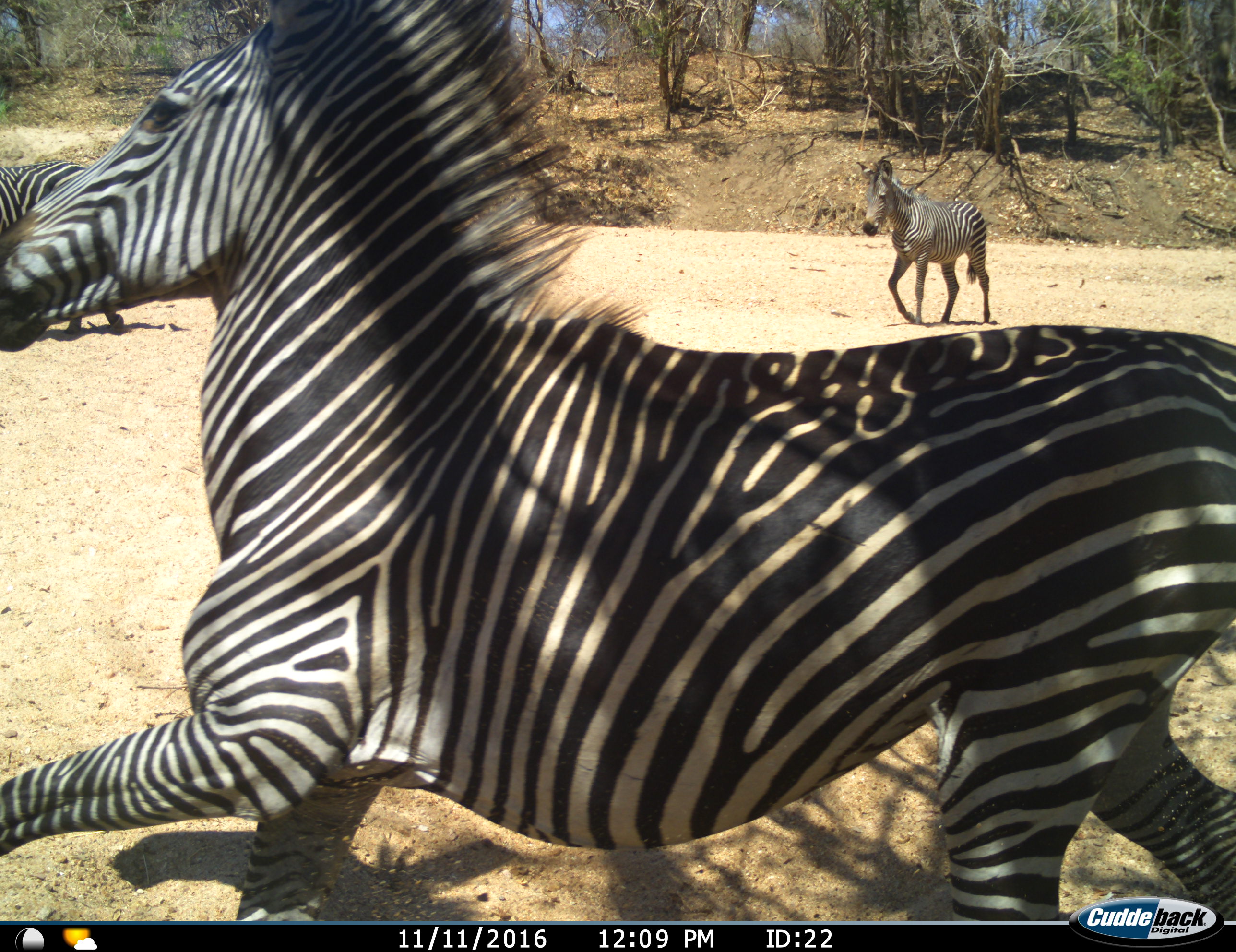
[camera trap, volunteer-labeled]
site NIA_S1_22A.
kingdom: Animalia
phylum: Chordata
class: Mammalia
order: Perissodactyla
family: Equidae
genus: Equus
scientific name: Equus quagga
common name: plains zebra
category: zebraplains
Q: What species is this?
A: Zebraplains (plains zebra) (Equus quagga).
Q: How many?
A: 3.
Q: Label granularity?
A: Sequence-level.